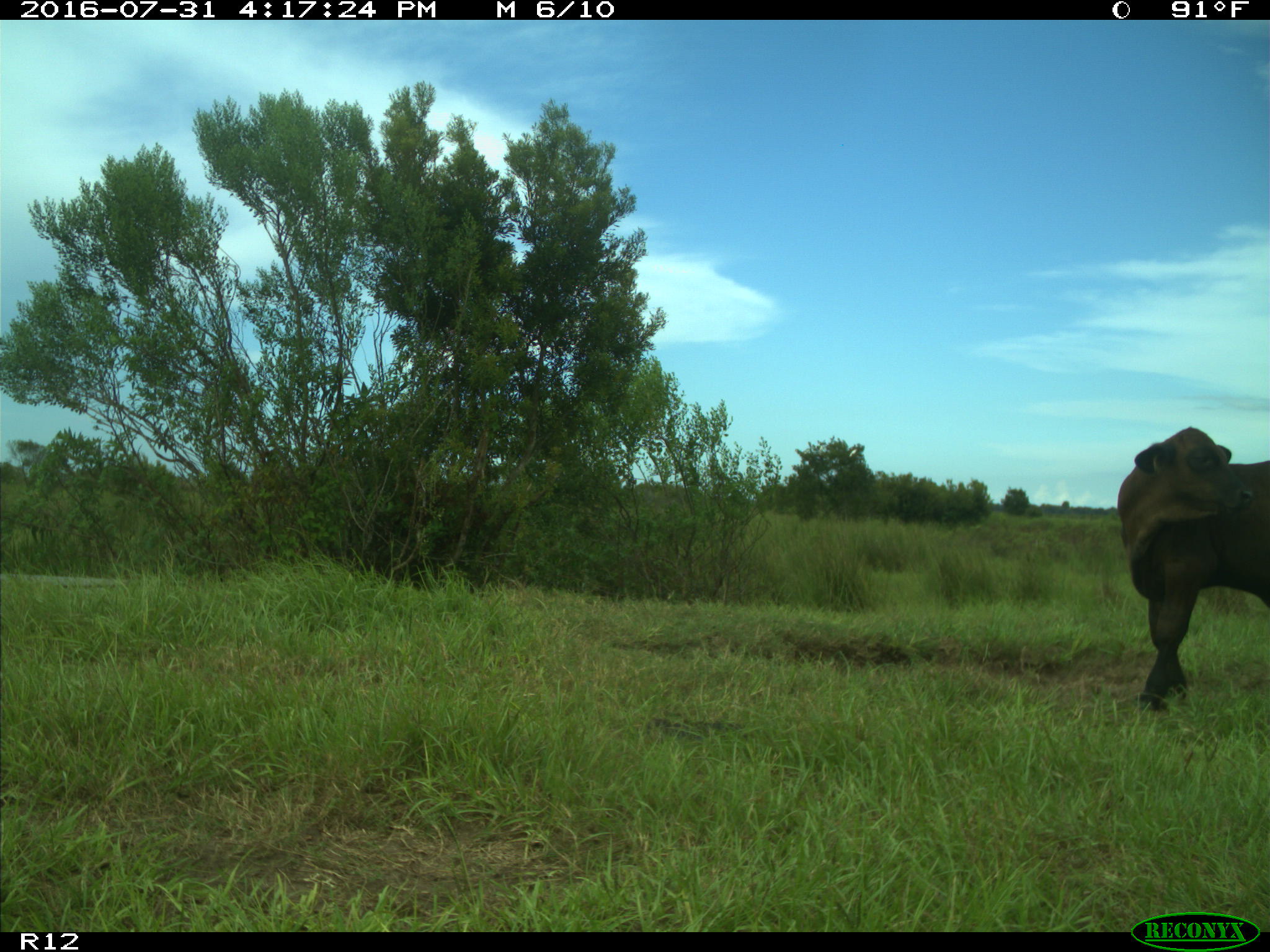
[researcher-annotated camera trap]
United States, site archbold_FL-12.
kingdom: Animalia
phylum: Chordata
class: Mammalia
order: Artiodactyla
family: Bovidae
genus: Bos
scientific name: Bos taurus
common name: domestic cow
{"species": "Bos taurus (domestic cow)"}